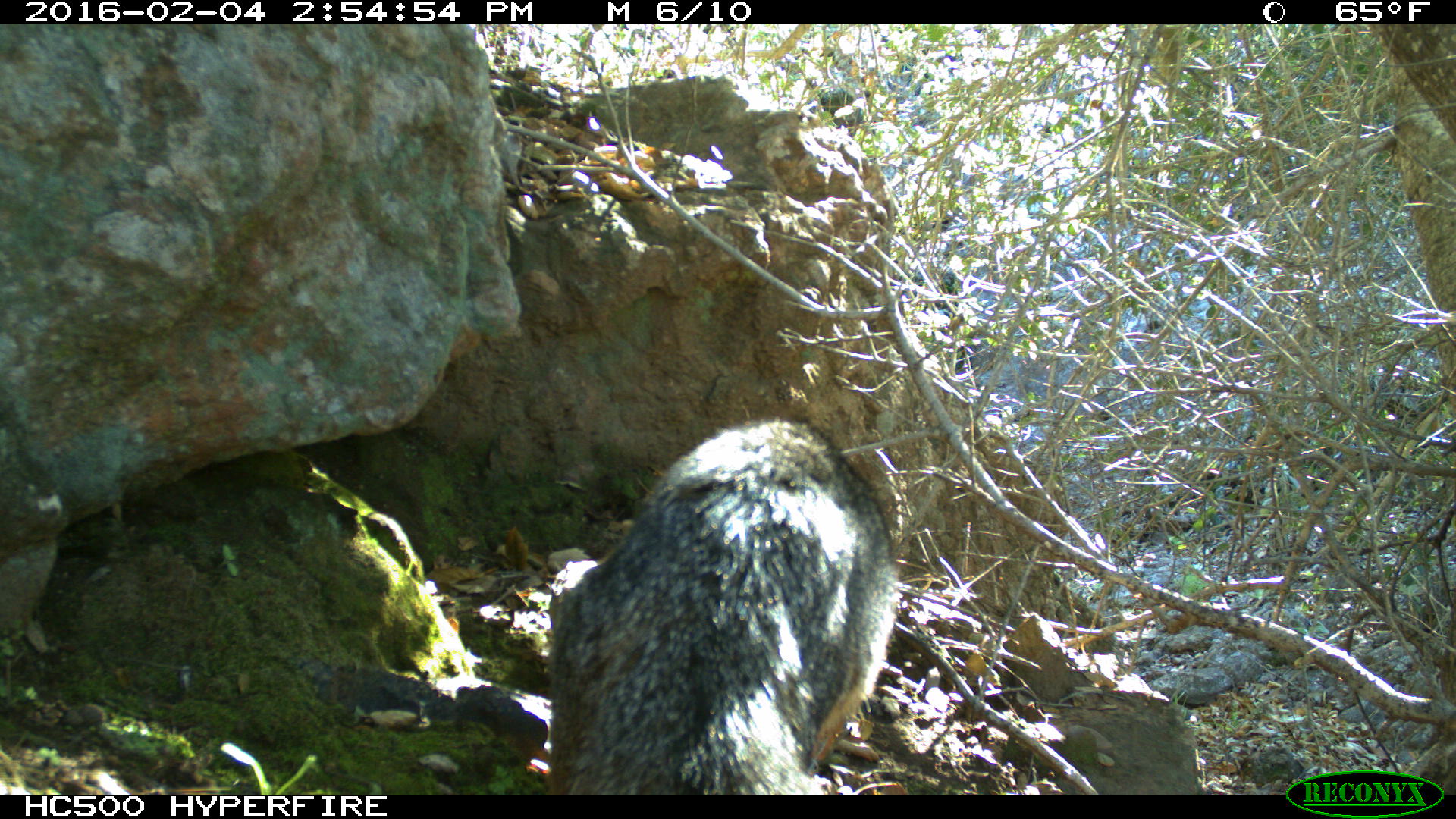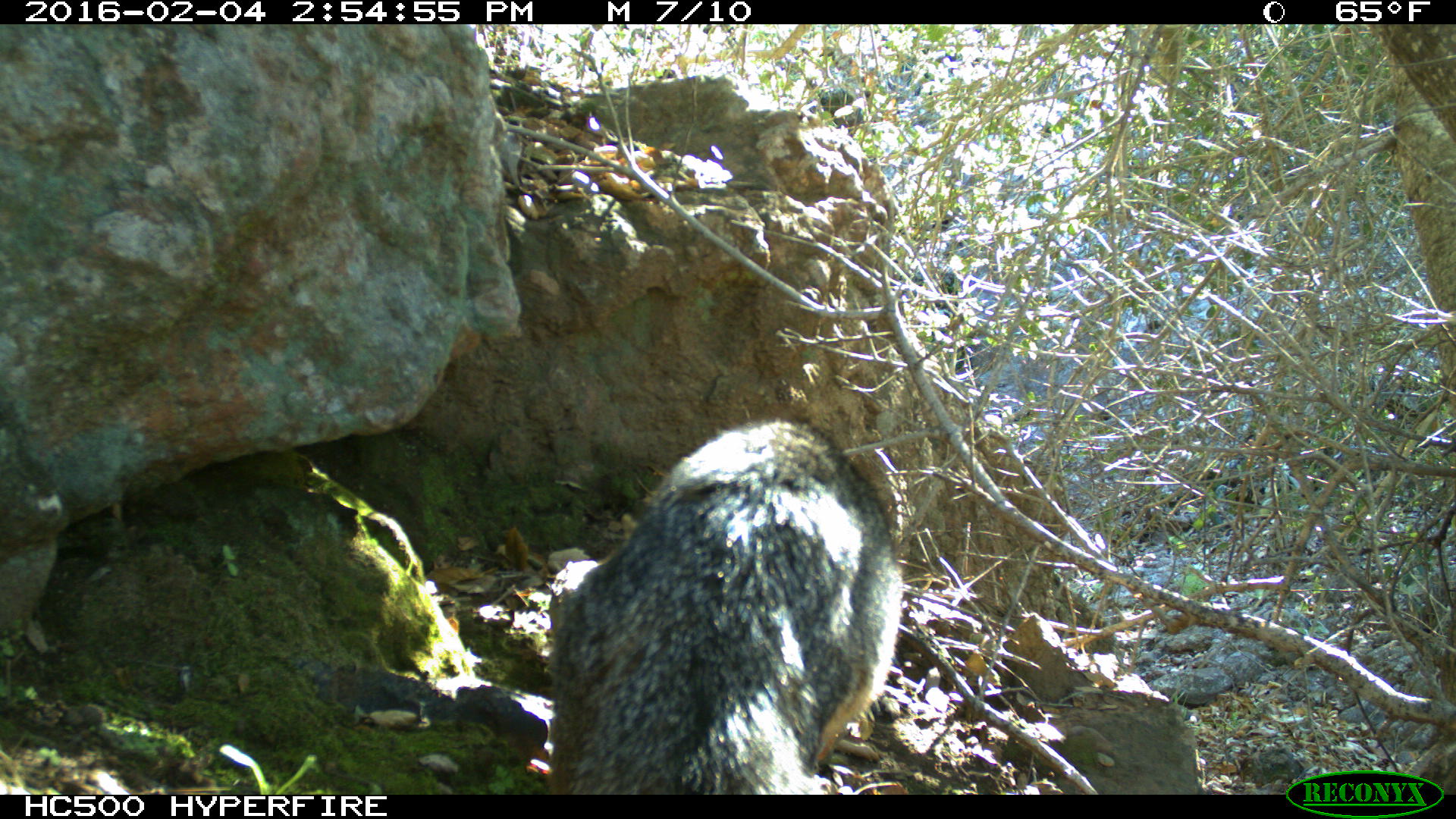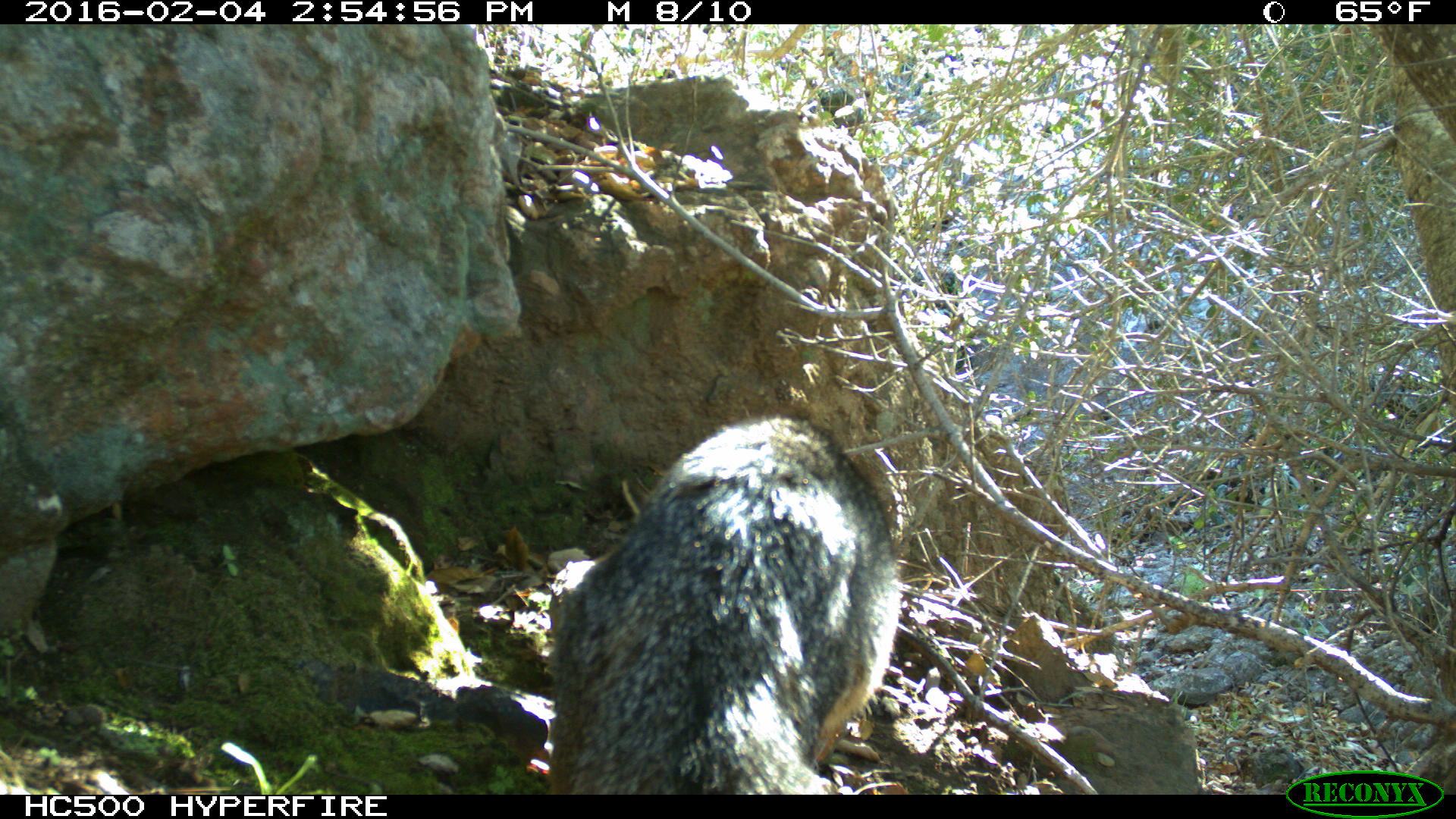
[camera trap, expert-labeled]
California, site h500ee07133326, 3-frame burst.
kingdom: Animalia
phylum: Chordata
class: Mammalia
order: Carnivora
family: Canidae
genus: Urocyon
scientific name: Urocyon littoralis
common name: island fox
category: fox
Fox (island fox) (Urocyon littoralis).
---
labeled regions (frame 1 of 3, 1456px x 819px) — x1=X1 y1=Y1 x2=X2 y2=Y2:
fox: x1=542 y1=416 x2=903 y2=794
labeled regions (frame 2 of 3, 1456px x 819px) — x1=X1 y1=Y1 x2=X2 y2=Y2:
fox: x1=546 y1=420 x2=905 y2=794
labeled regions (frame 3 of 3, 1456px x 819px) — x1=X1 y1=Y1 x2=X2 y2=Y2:
fox: x1=547 y1=414 x2=902 y2=795